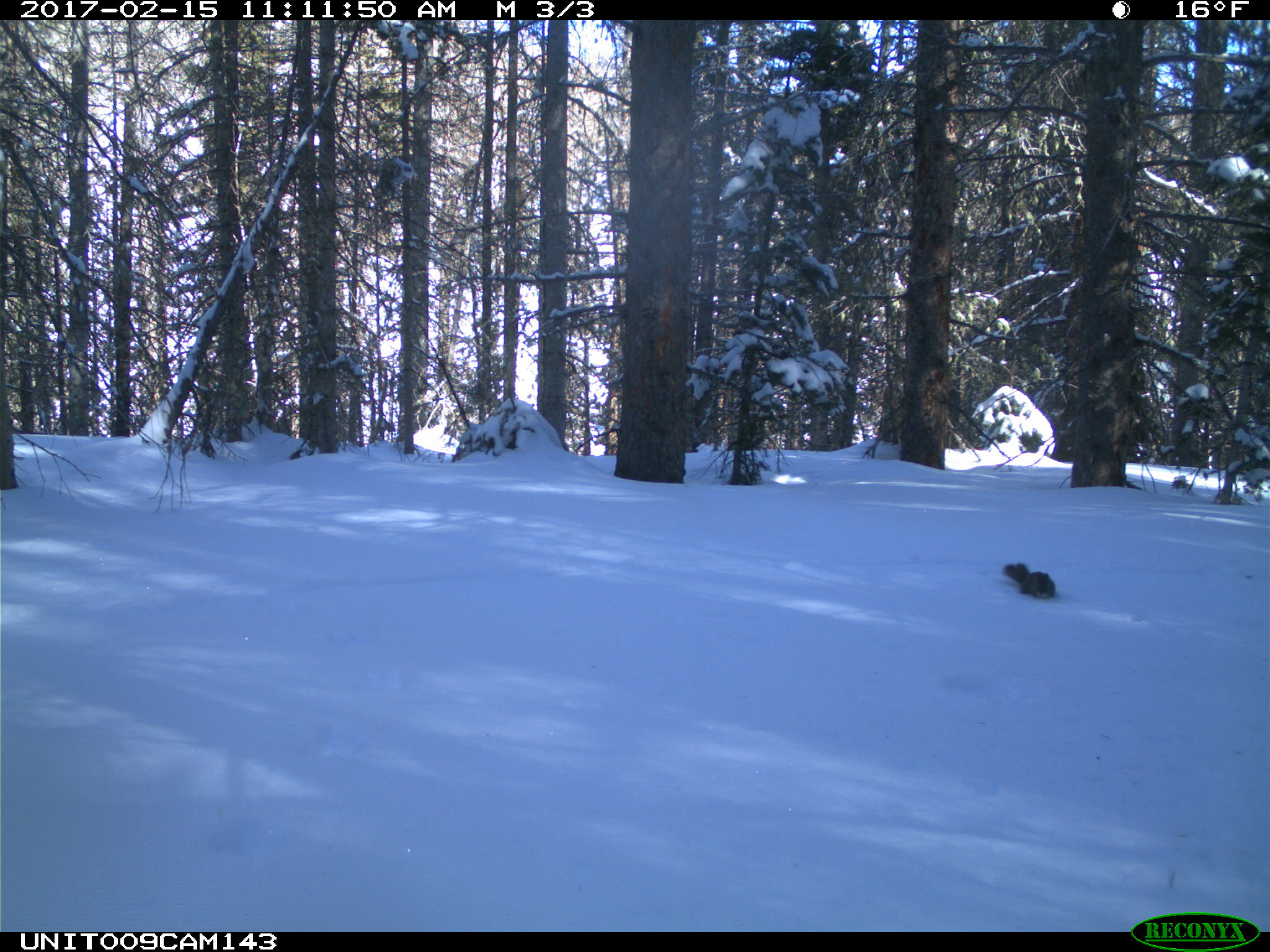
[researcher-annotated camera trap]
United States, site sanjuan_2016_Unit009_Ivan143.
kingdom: Animalia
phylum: Chordata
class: Mammalia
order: Rodentia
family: Sciuridae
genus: Tamiasciurus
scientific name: Tamiasciurus hudsonicus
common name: american red squirrel